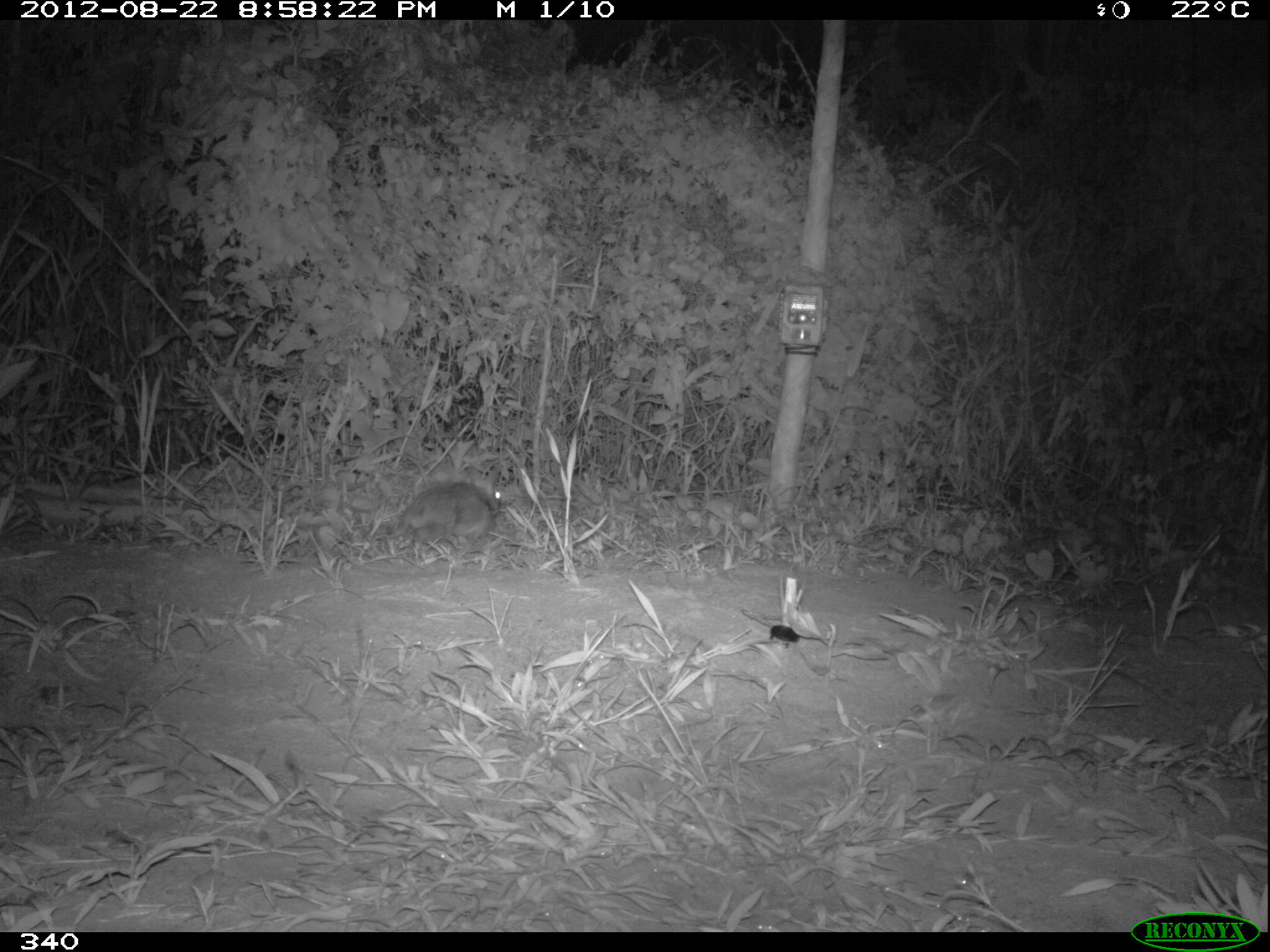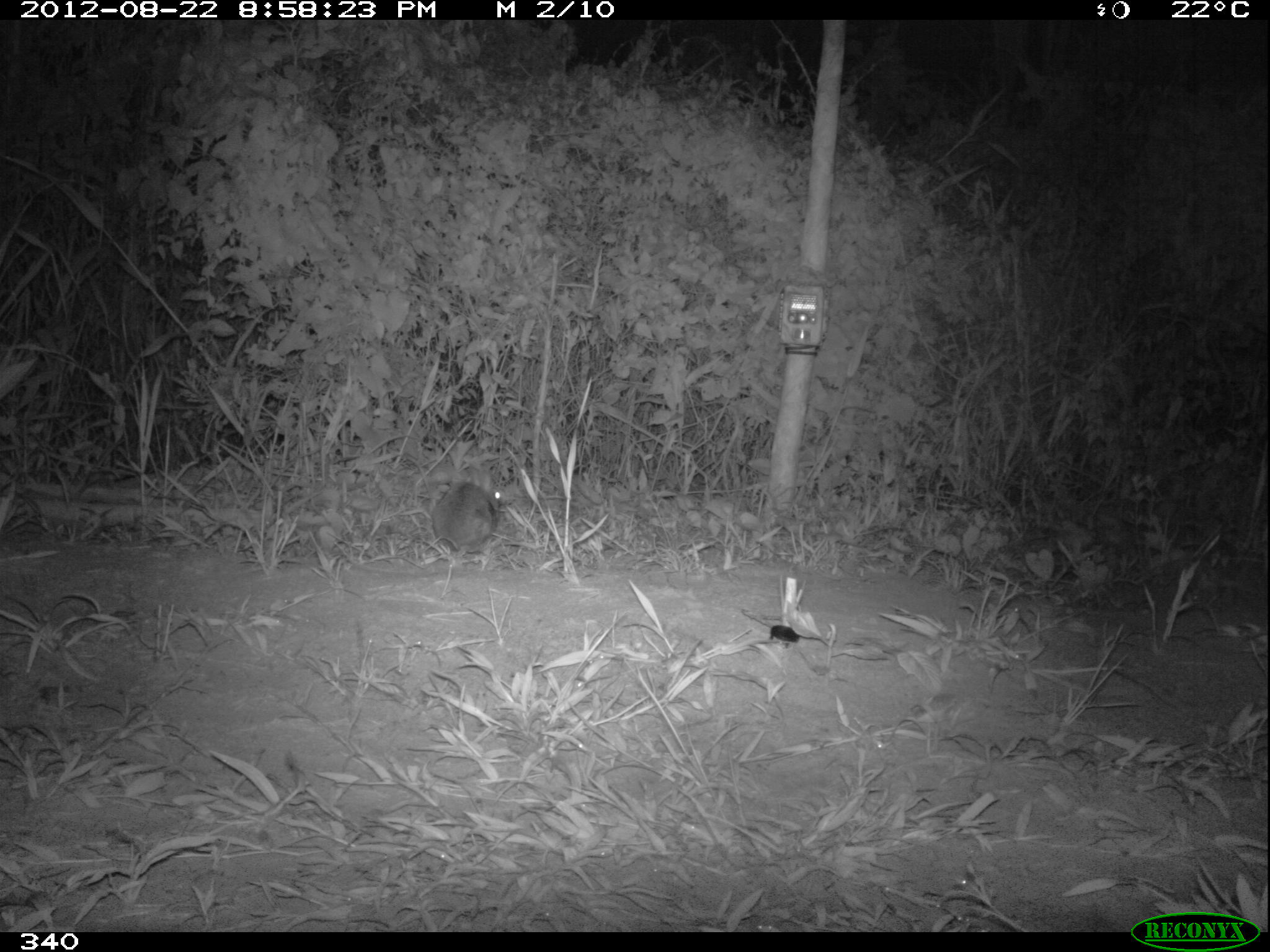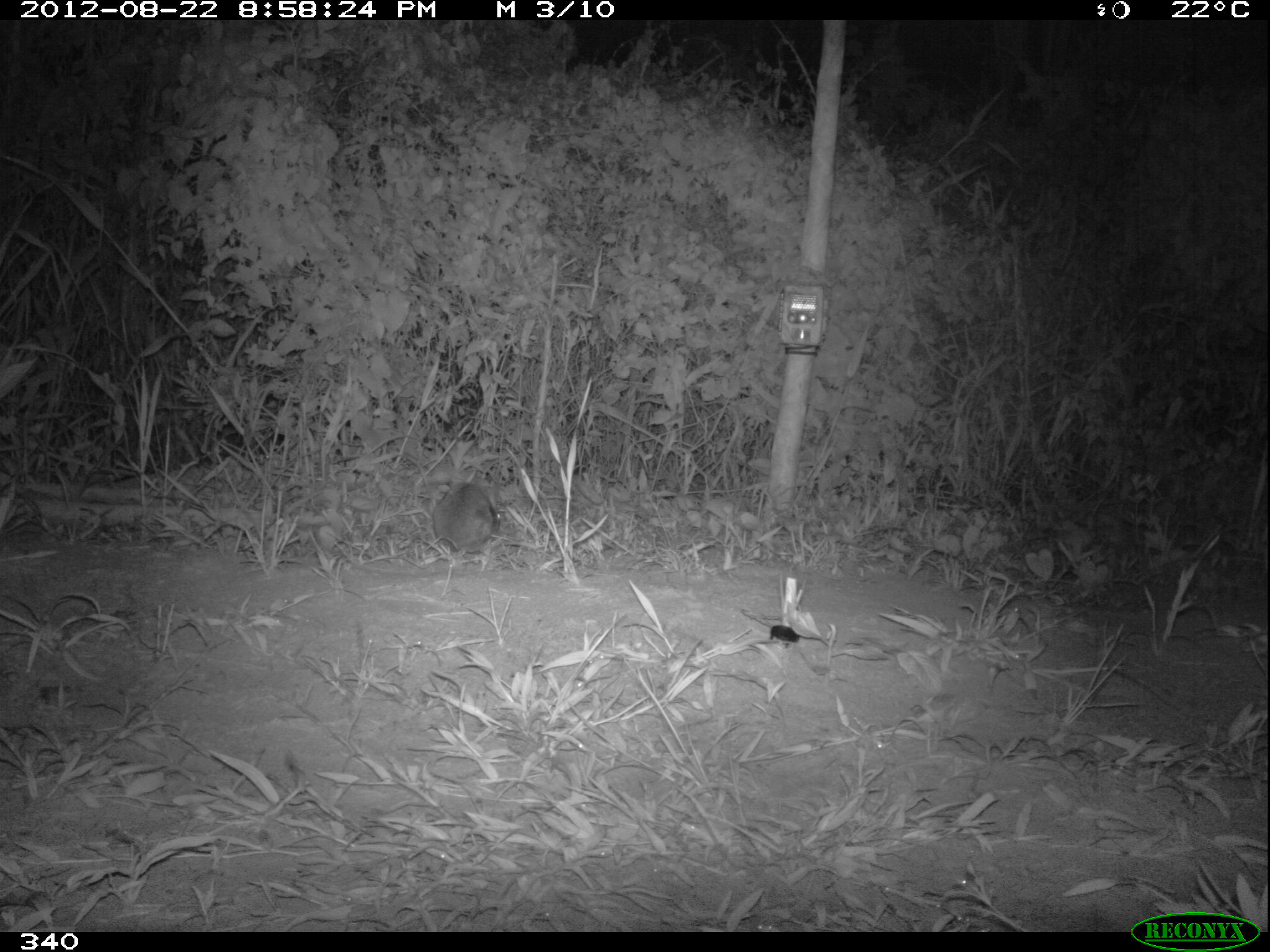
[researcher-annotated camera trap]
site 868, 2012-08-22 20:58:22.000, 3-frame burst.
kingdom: Animalia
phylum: Chordata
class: Mammalia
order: Lagomorpha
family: Leporidae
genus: Sylvilagus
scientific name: Sylvilagus brasiliensis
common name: tapeti